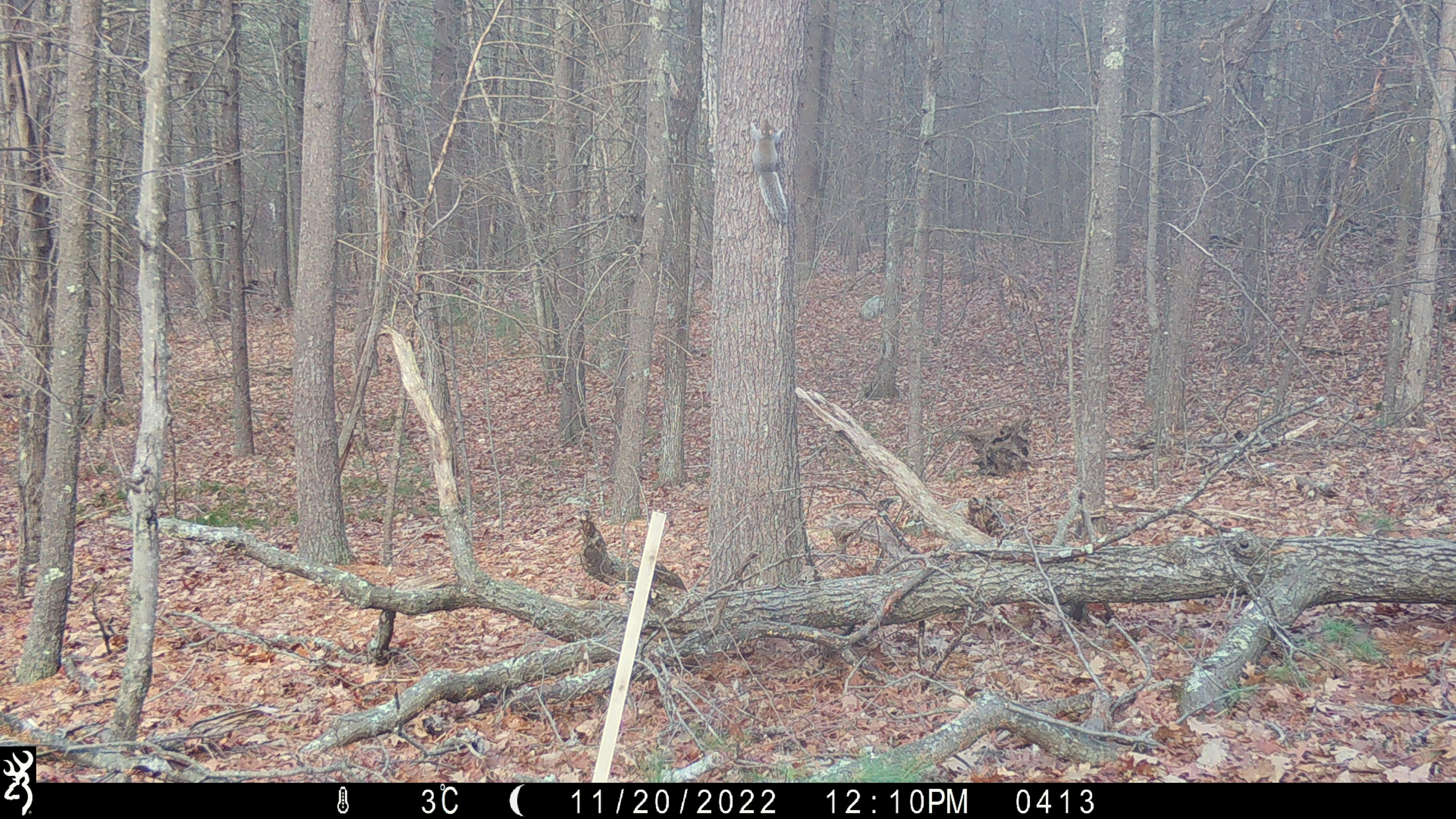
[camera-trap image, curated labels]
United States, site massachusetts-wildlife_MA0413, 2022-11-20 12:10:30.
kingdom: Animalia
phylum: Chordata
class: Mammalia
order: Rodentia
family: Sciuridae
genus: Sciurus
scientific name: Sciurus carolinensis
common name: gray squirrel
Gray squirrel (Sciurus carolinensis).